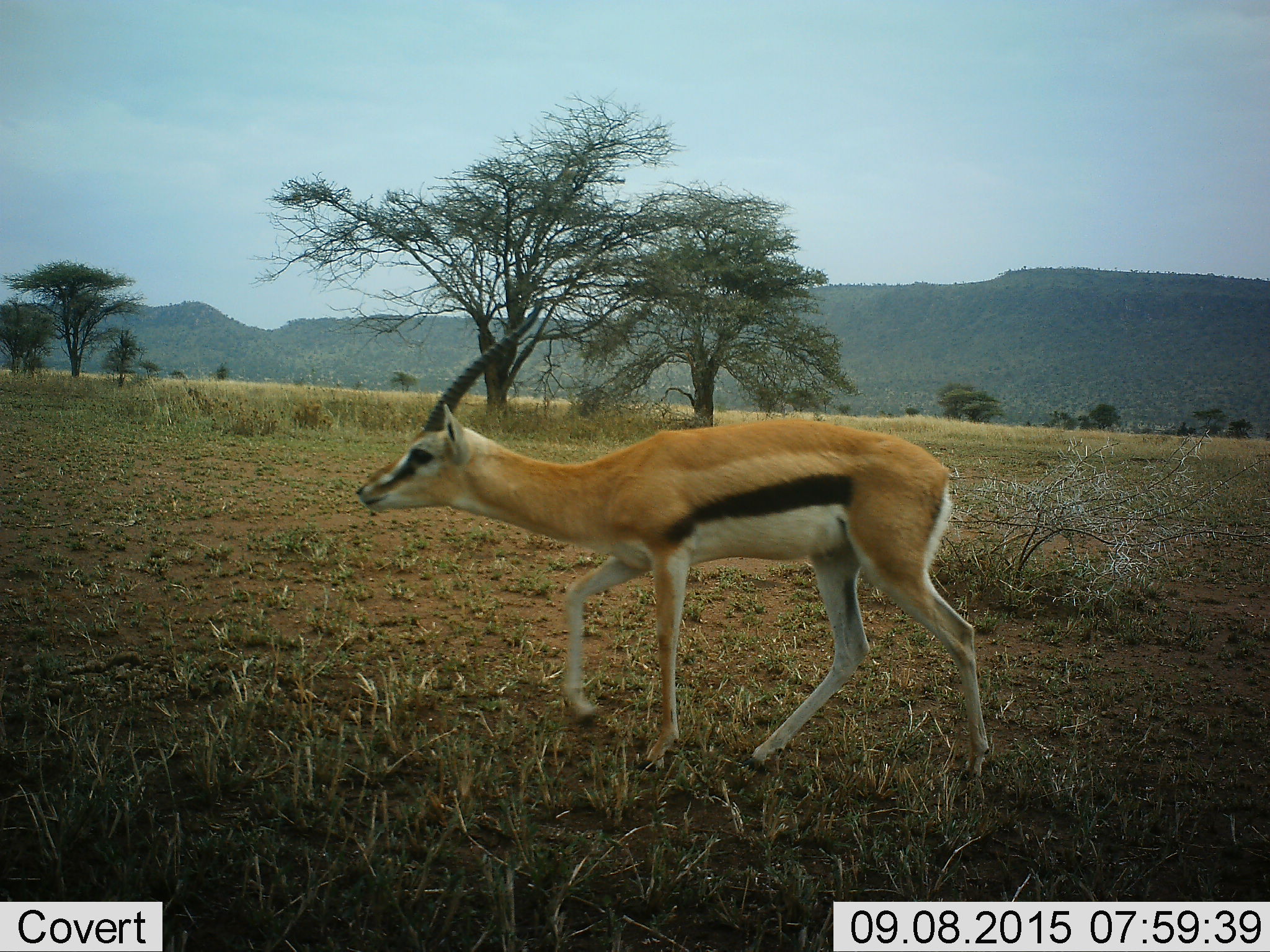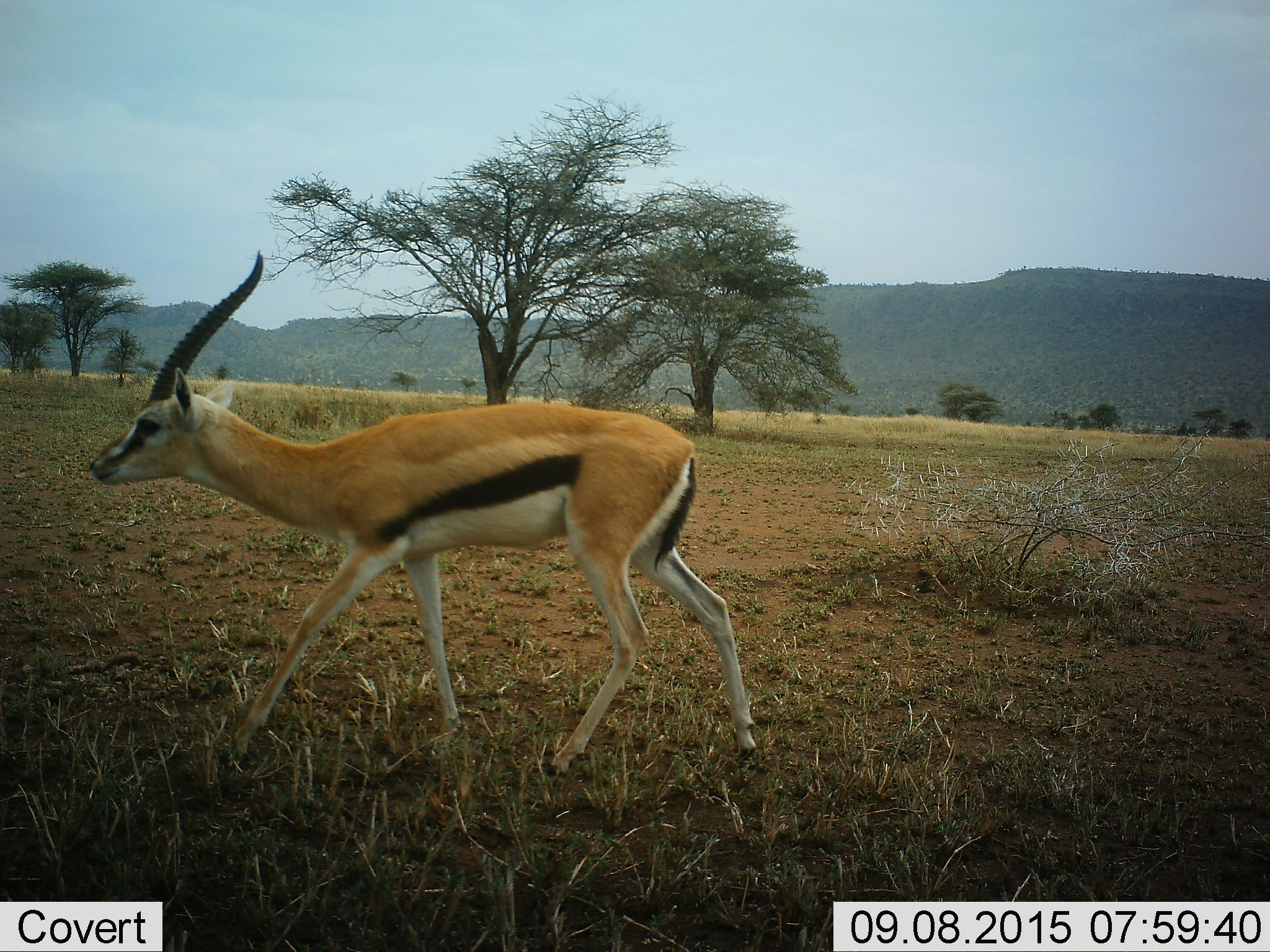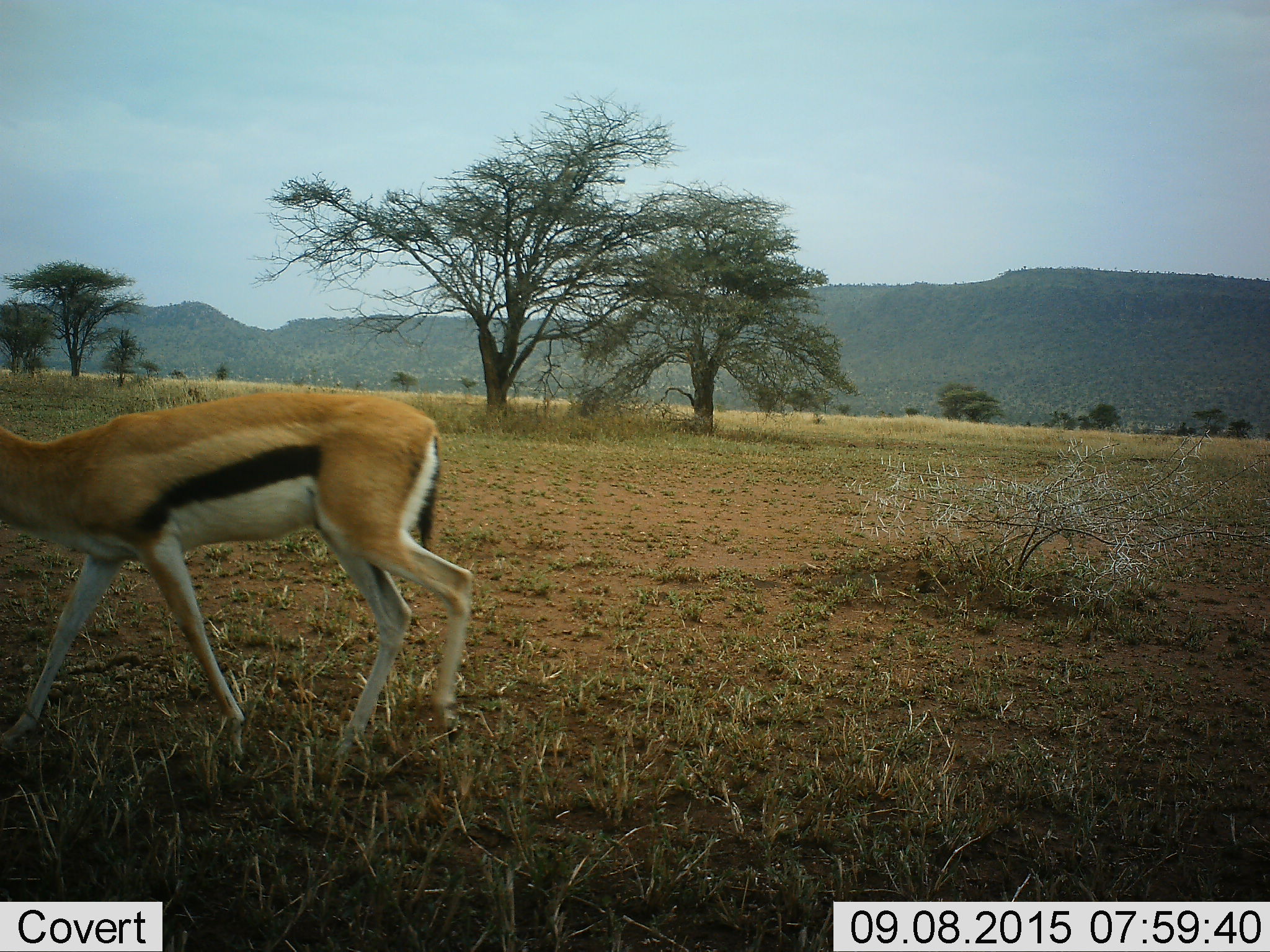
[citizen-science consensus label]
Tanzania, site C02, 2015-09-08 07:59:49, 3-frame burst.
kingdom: Animalia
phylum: Chordata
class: Mammalia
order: Artiodactyla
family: Bovidae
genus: Eudorcas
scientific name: Eudorcas thomsonii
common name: thomson's gazelle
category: gazellethomsons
Gazellethomsons (thomson's gazelle) (Eudorcas thomsonii), count 1. Behavior (volunteer vote fractions): standing 5%, resting 0%, moving 100%, interacting 0%. Young present (vote fraction): 0%. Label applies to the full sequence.